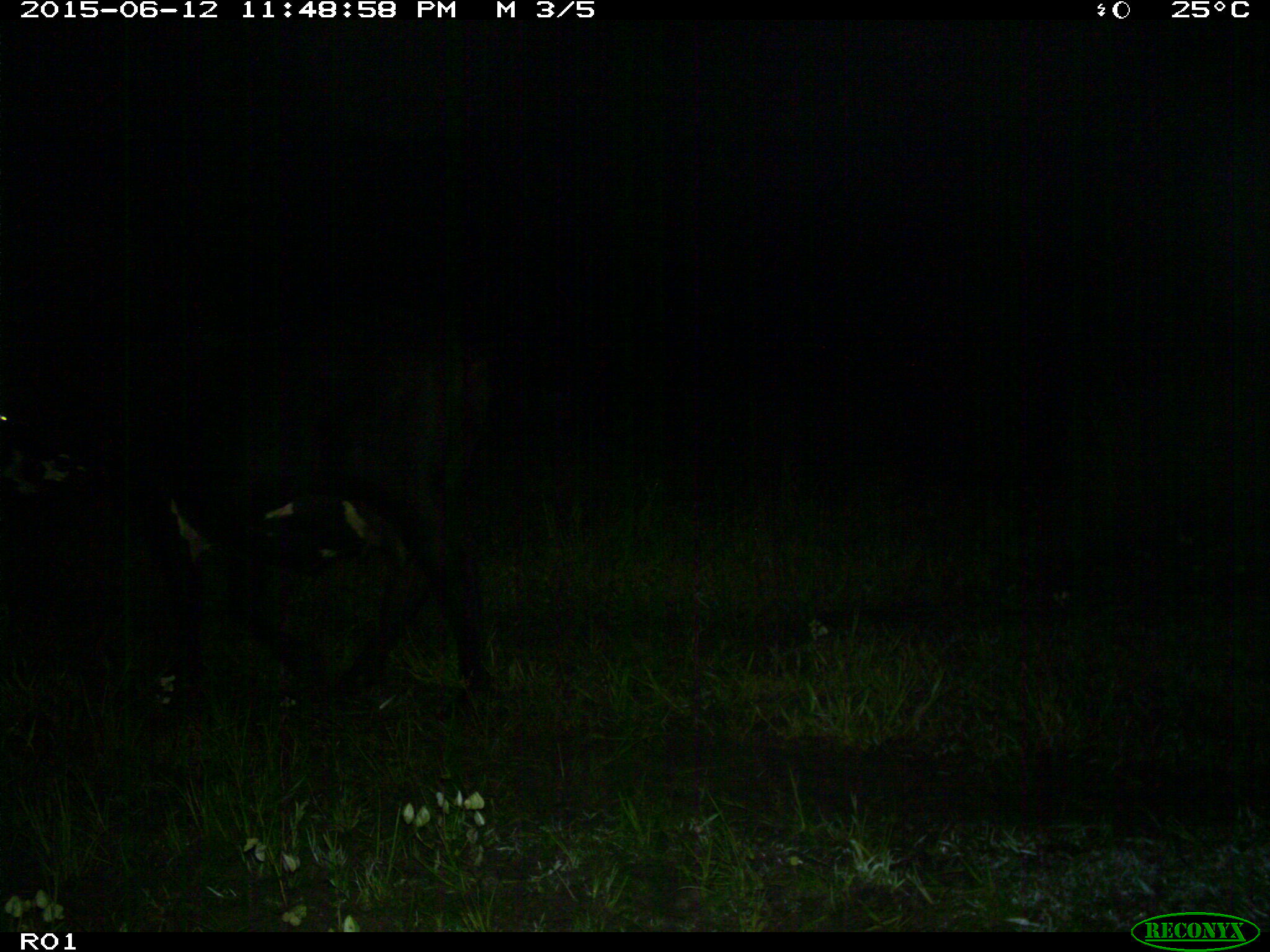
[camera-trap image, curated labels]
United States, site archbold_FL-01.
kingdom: Animalia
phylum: Chordata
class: Mammalia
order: Artiodactyla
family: Bovidae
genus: Bos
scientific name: Bos taurus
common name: domestic cow